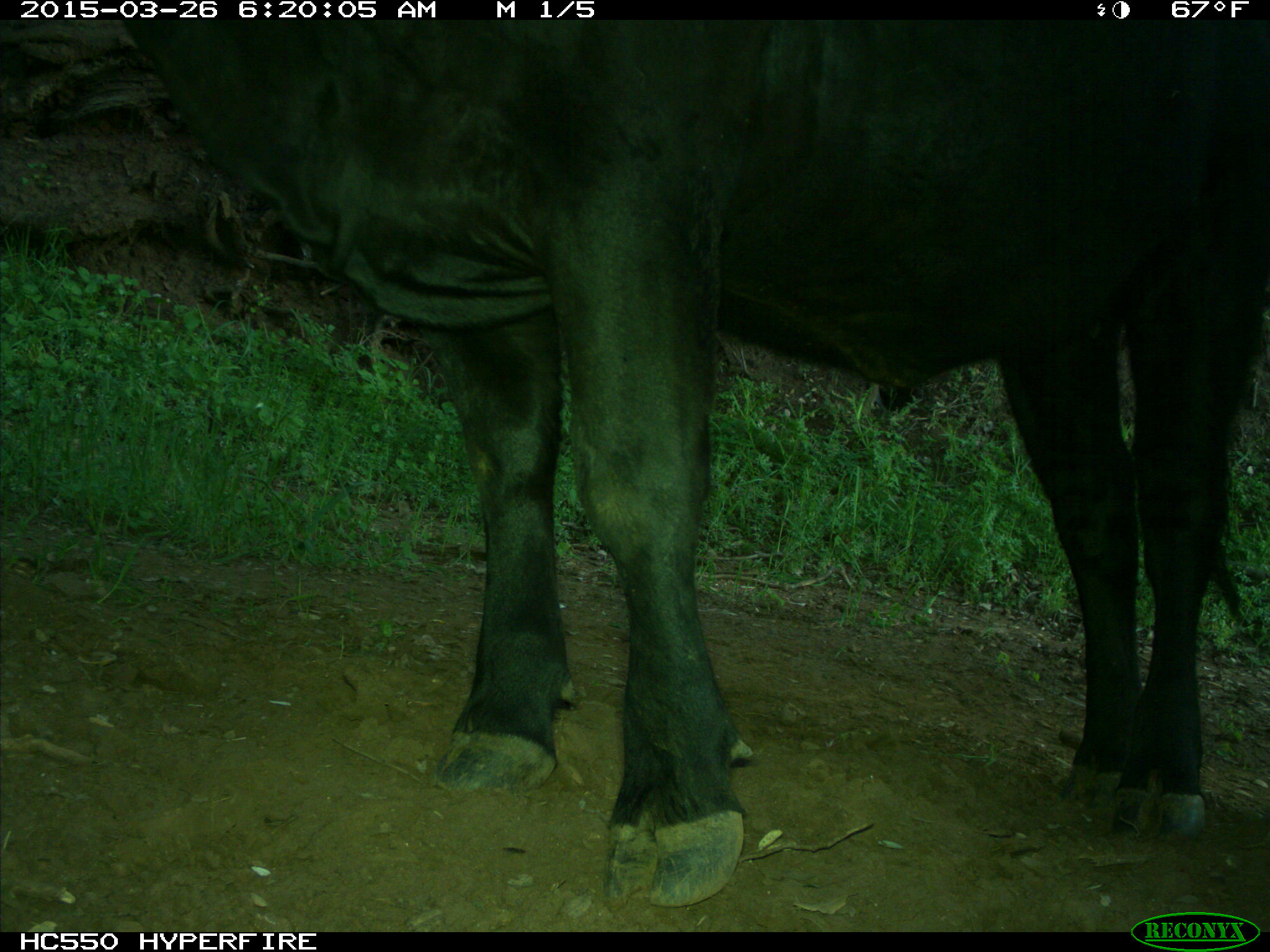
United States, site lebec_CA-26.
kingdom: Animalia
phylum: Chordata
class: Mammalia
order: Artiodactyla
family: Bovidae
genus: Bos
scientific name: Bos taurus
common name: domestic cow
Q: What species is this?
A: Bos taurus (domestic cow).